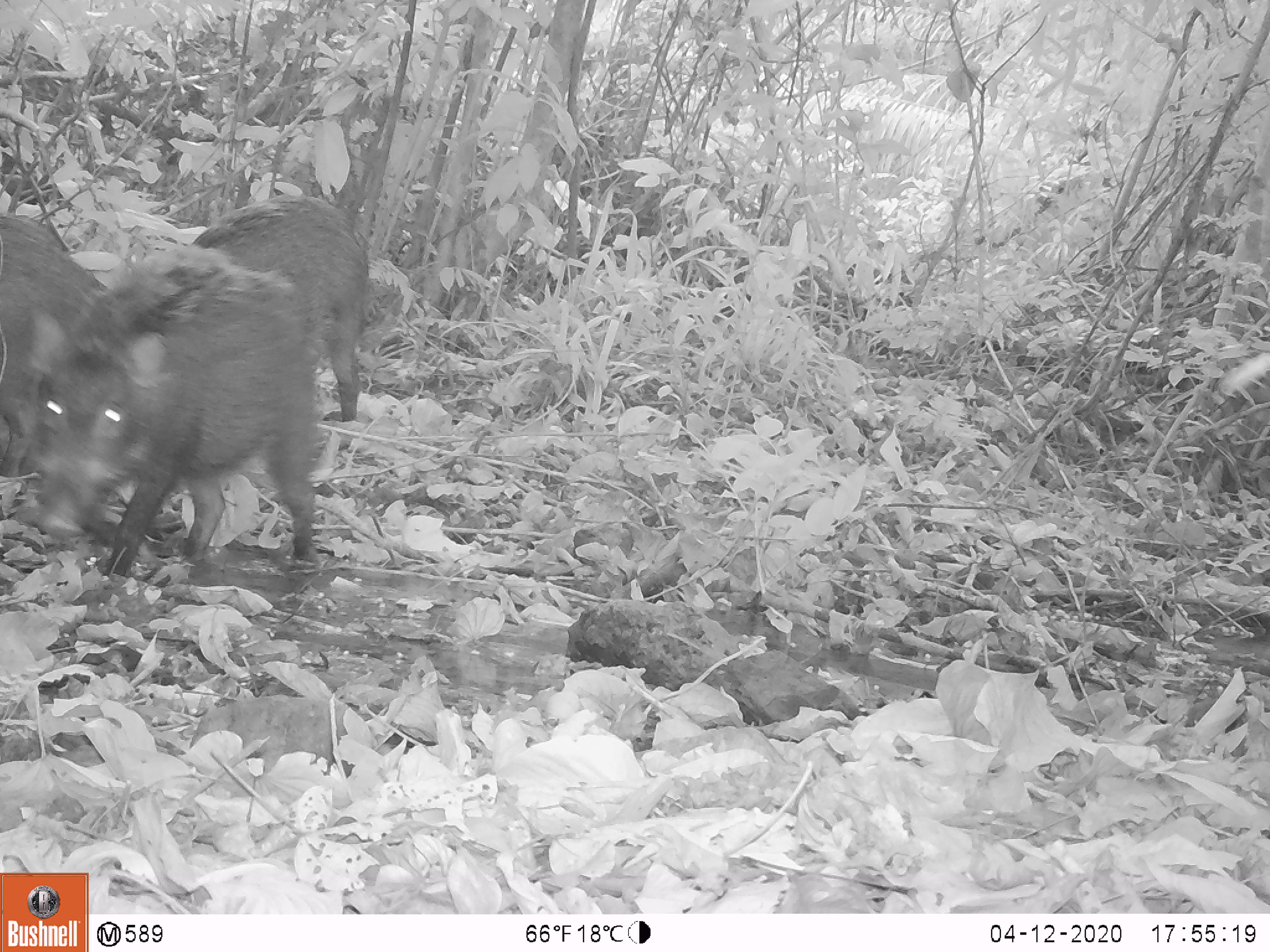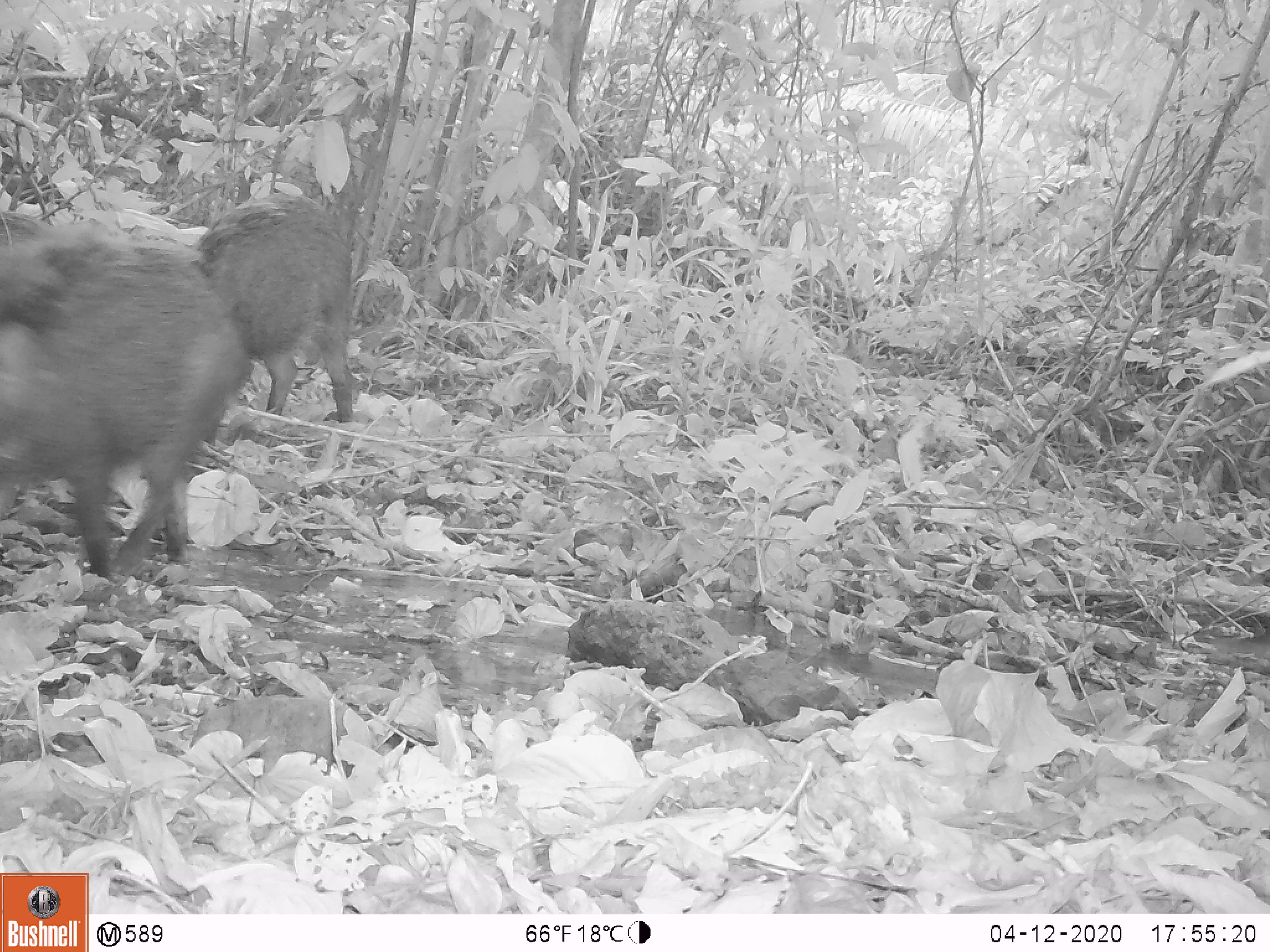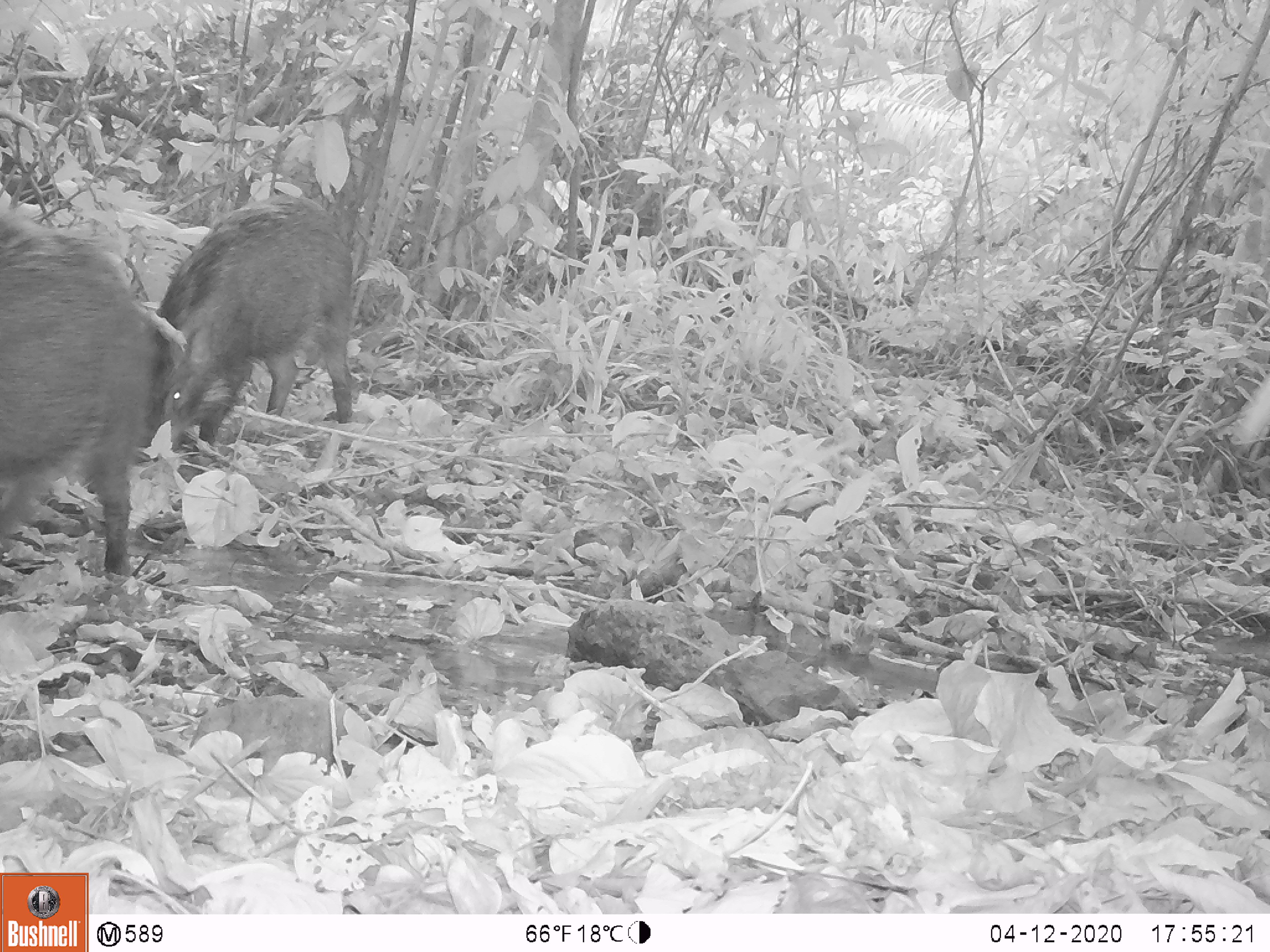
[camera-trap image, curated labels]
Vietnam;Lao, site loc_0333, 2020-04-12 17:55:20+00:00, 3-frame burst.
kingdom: Animalia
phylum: Chordata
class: Mammalia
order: Artiodactyla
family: Suidae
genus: Sus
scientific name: Sus scrofa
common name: eurasian wild pig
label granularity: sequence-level